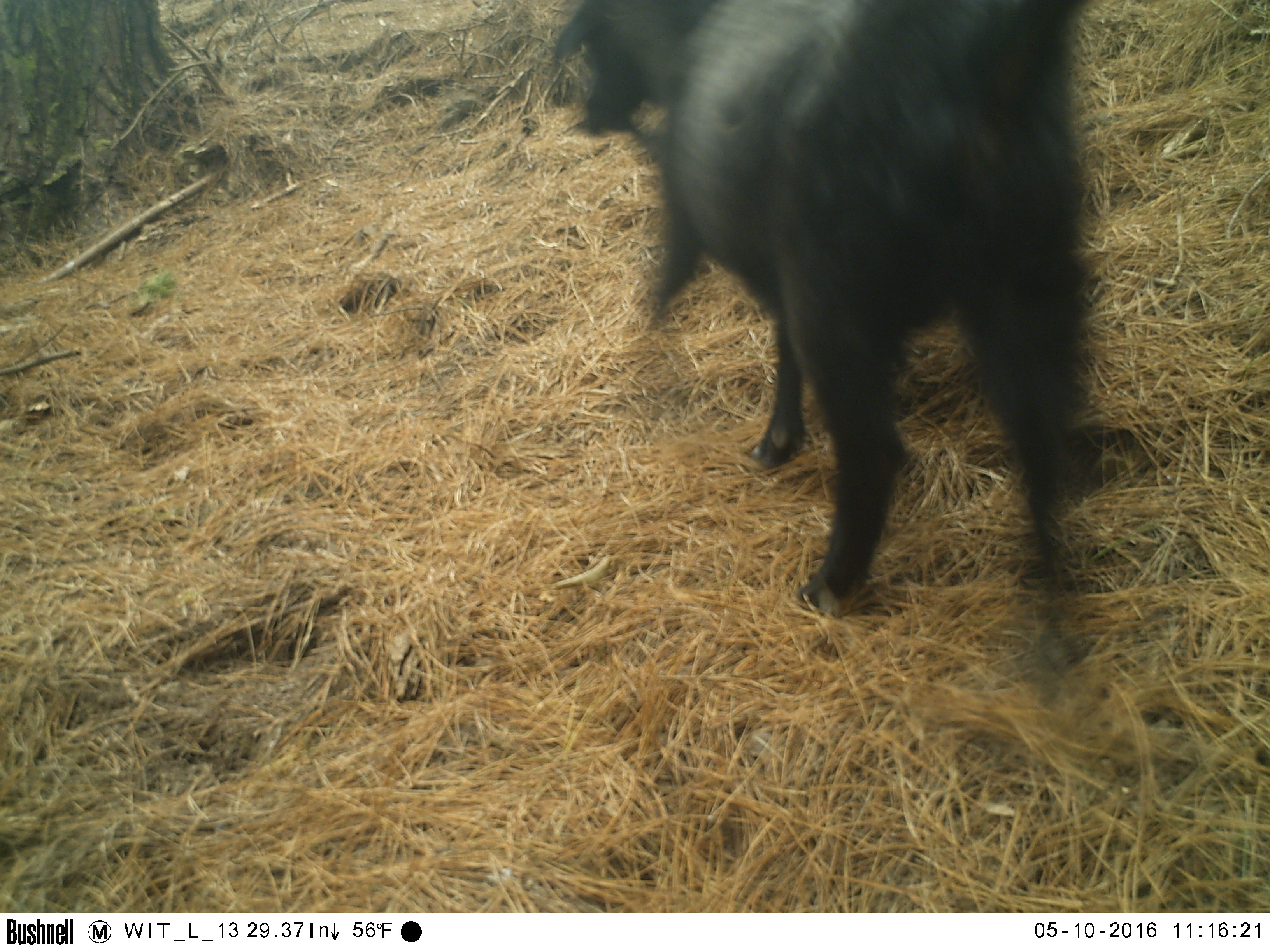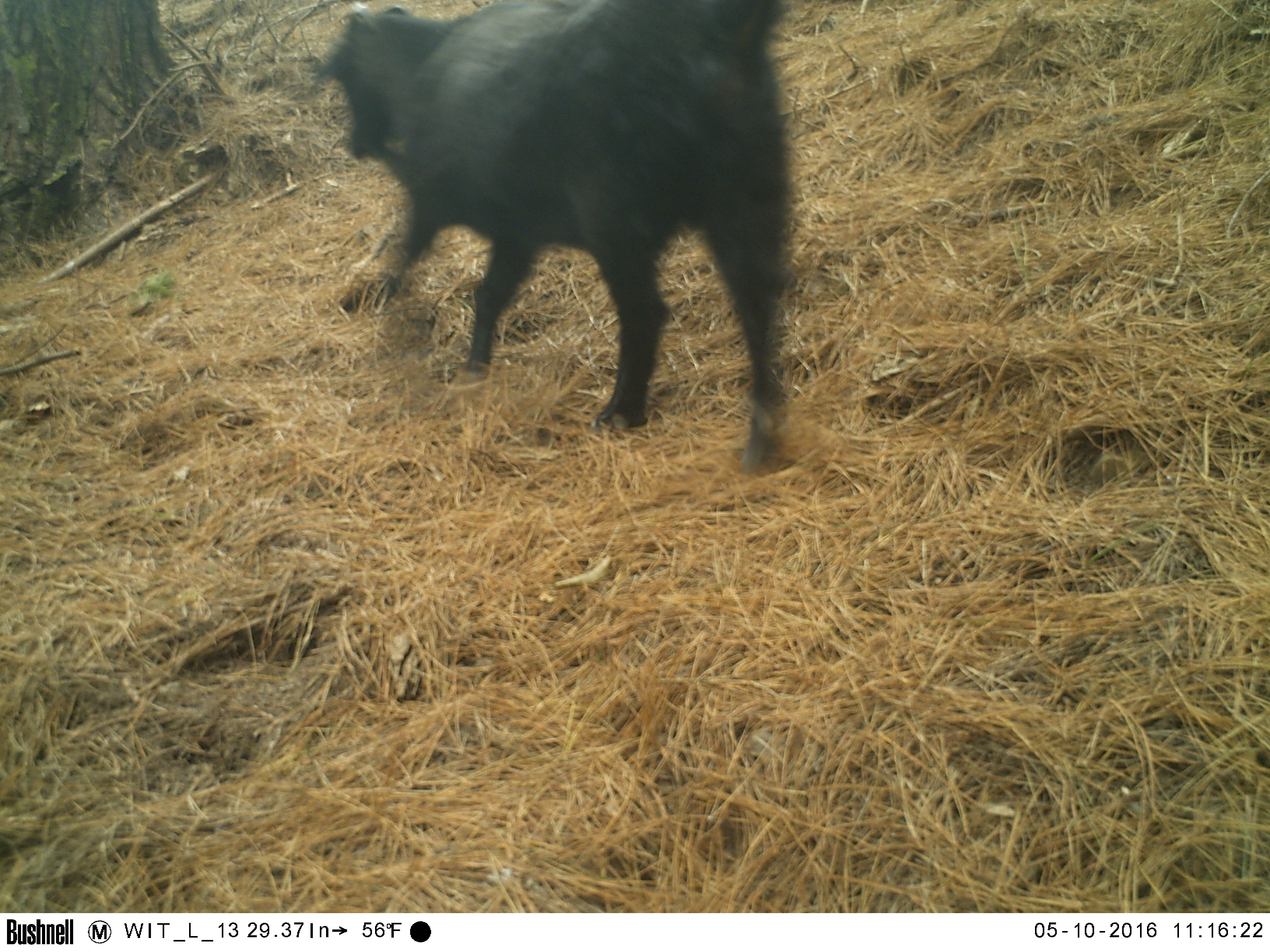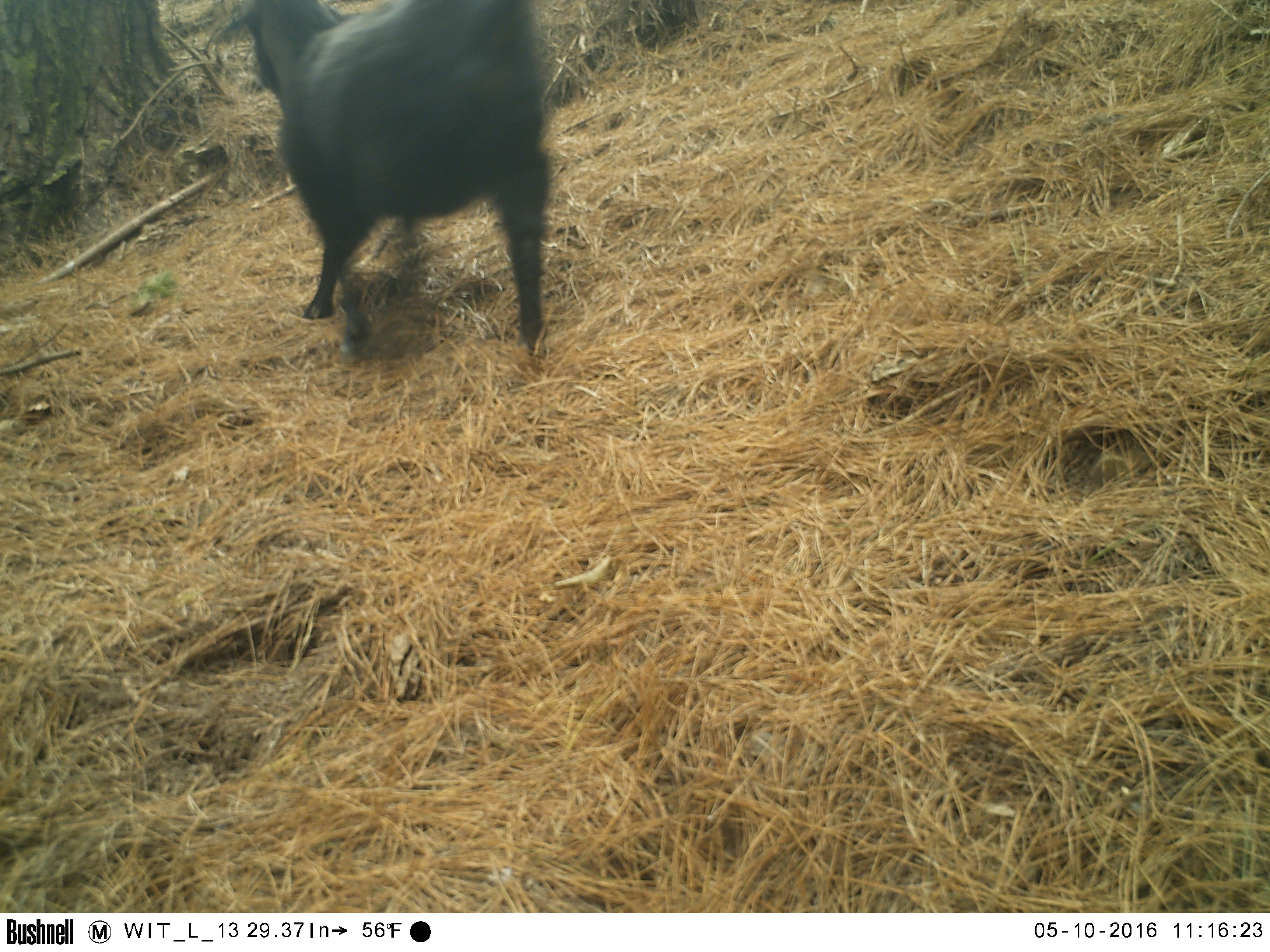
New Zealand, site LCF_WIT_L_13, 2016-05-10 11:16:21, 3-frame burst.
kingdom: Animalia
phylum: Chordata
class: Mammalia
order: Artiodactyla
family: Bovidae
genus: Capra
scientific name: Capra hircus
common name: goat